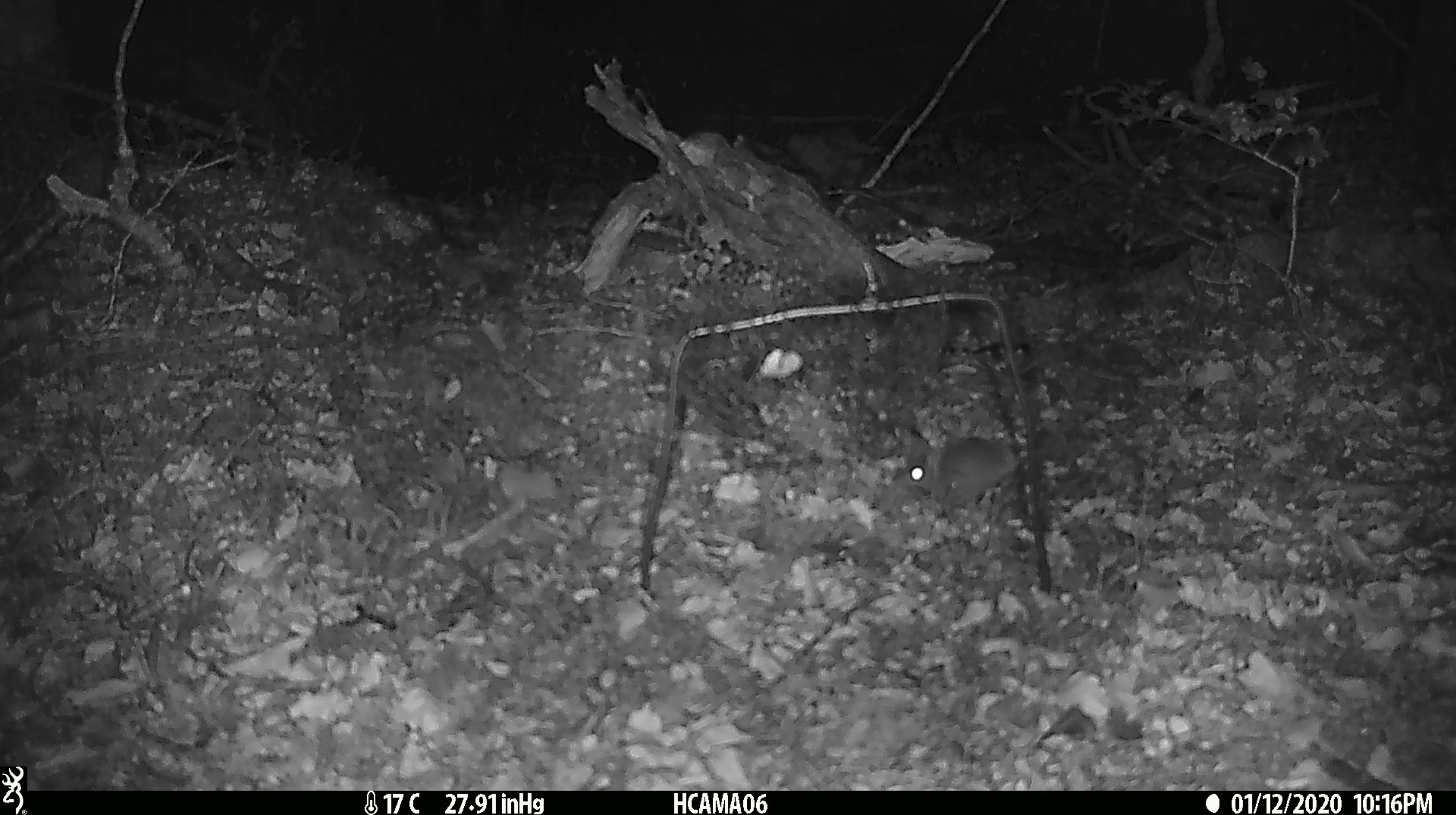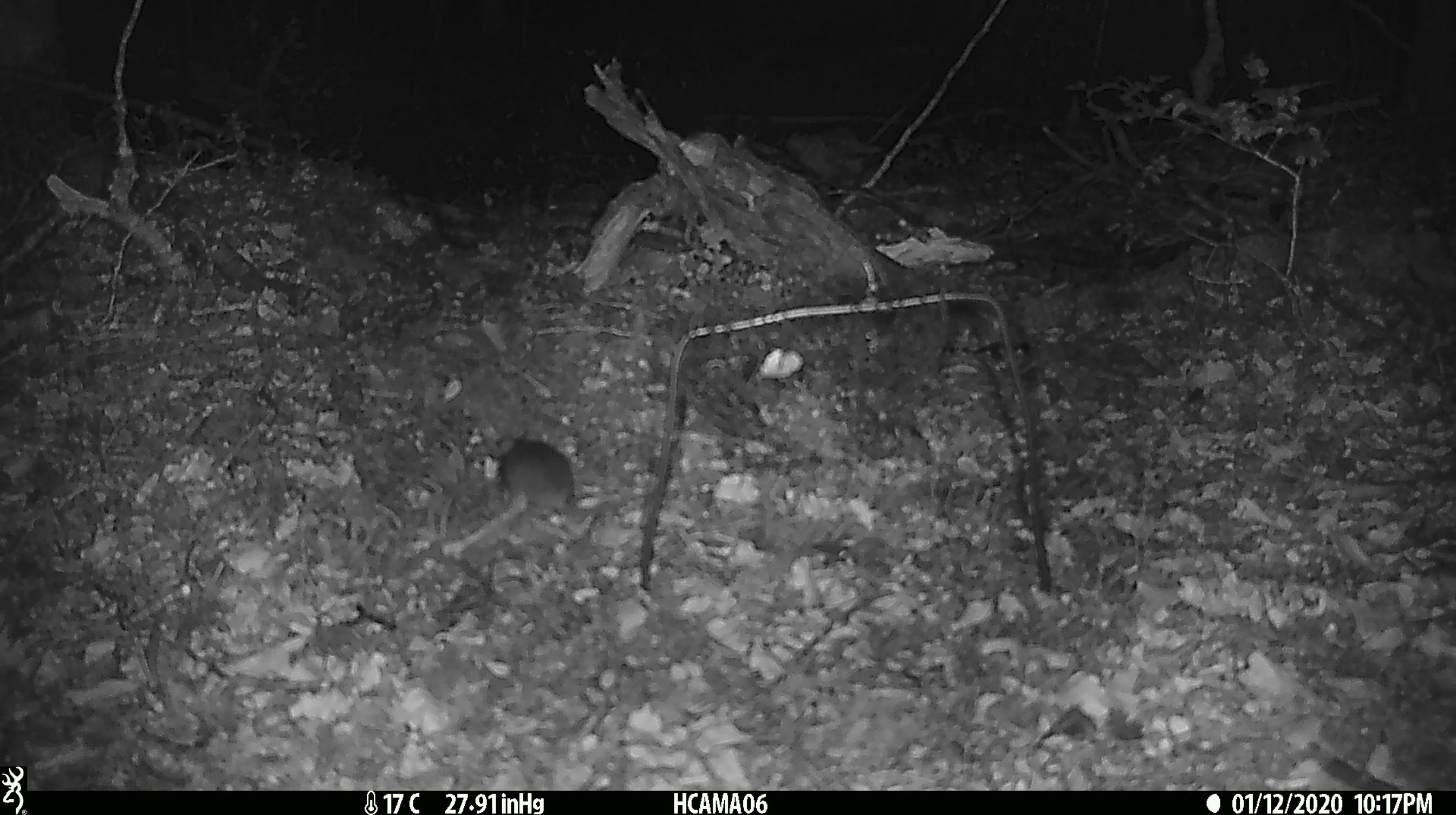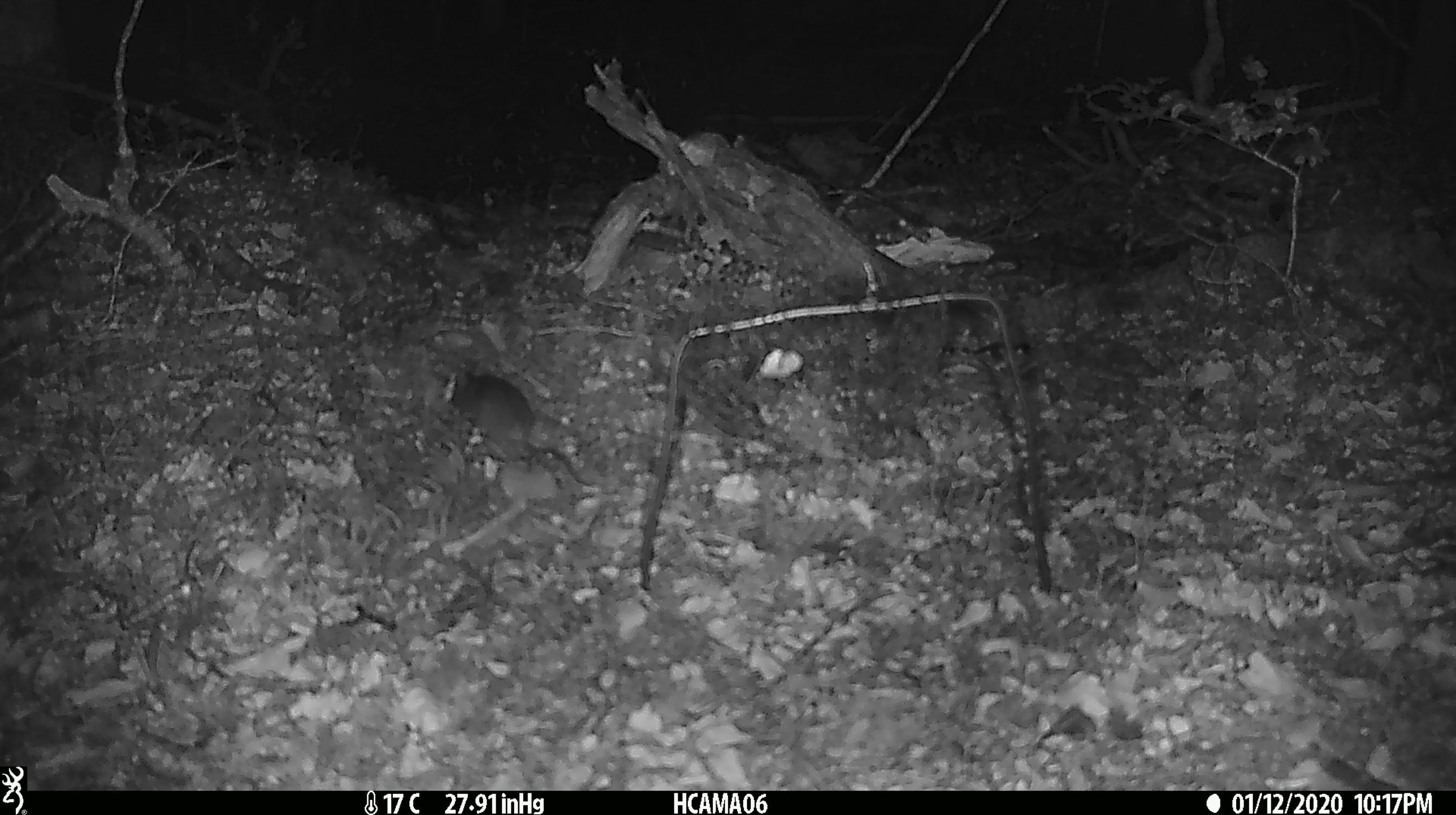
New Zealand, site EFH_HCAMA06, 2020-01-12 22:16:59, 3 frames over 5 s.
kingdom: Animalia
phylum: Chordata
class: Mammalia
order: Rodentia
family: Muridae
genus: Mus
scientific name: Mus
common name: mouse